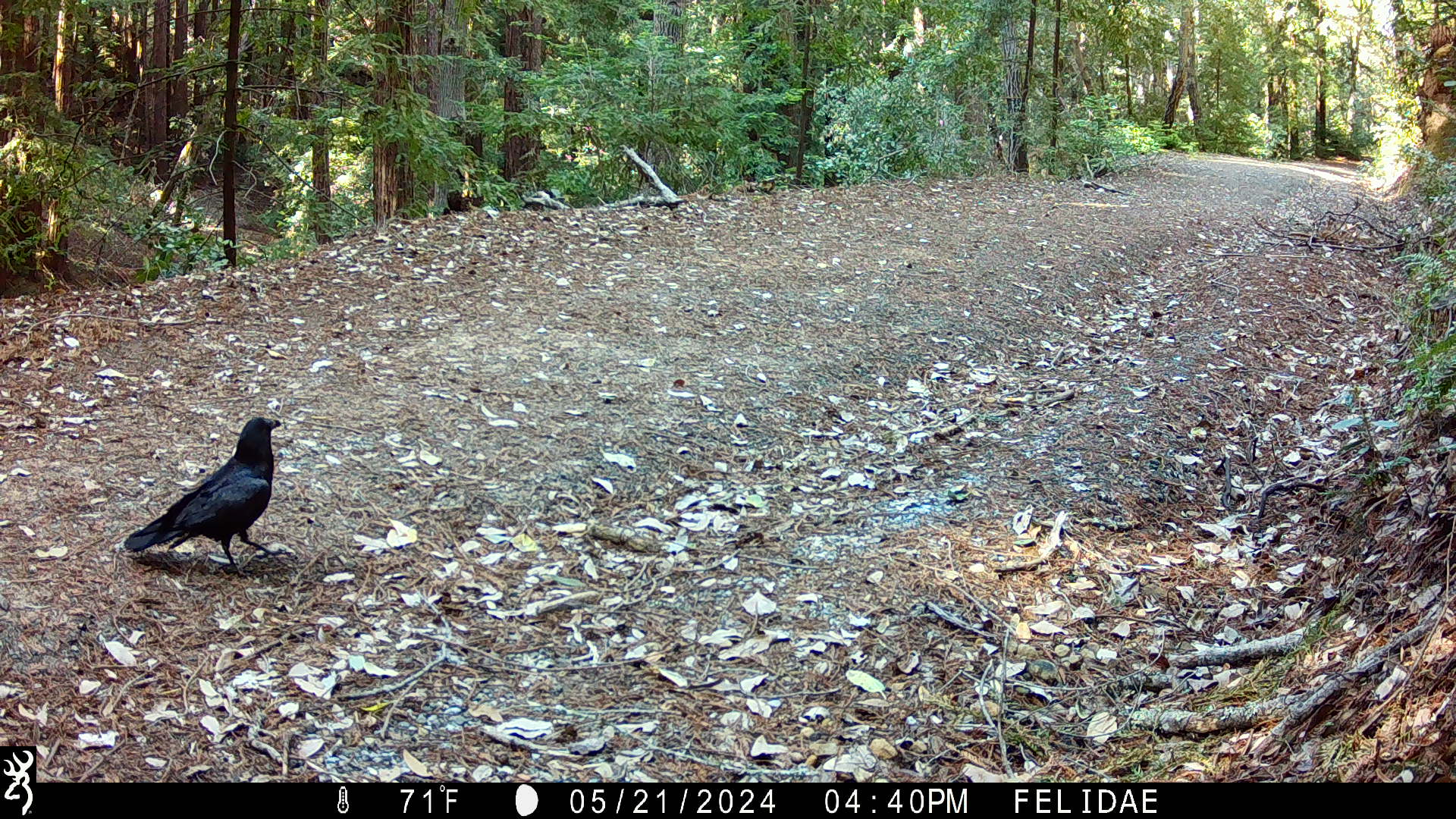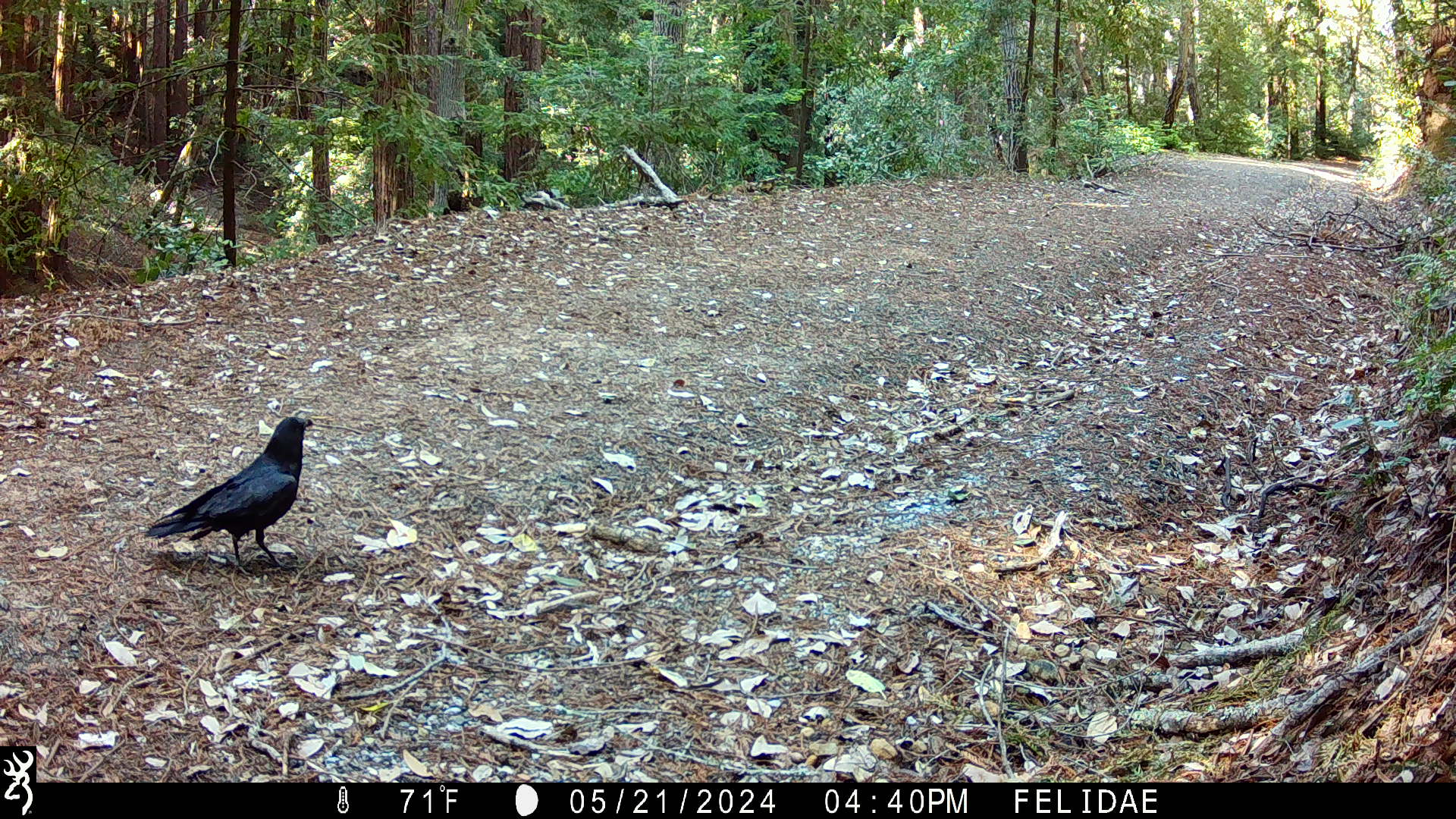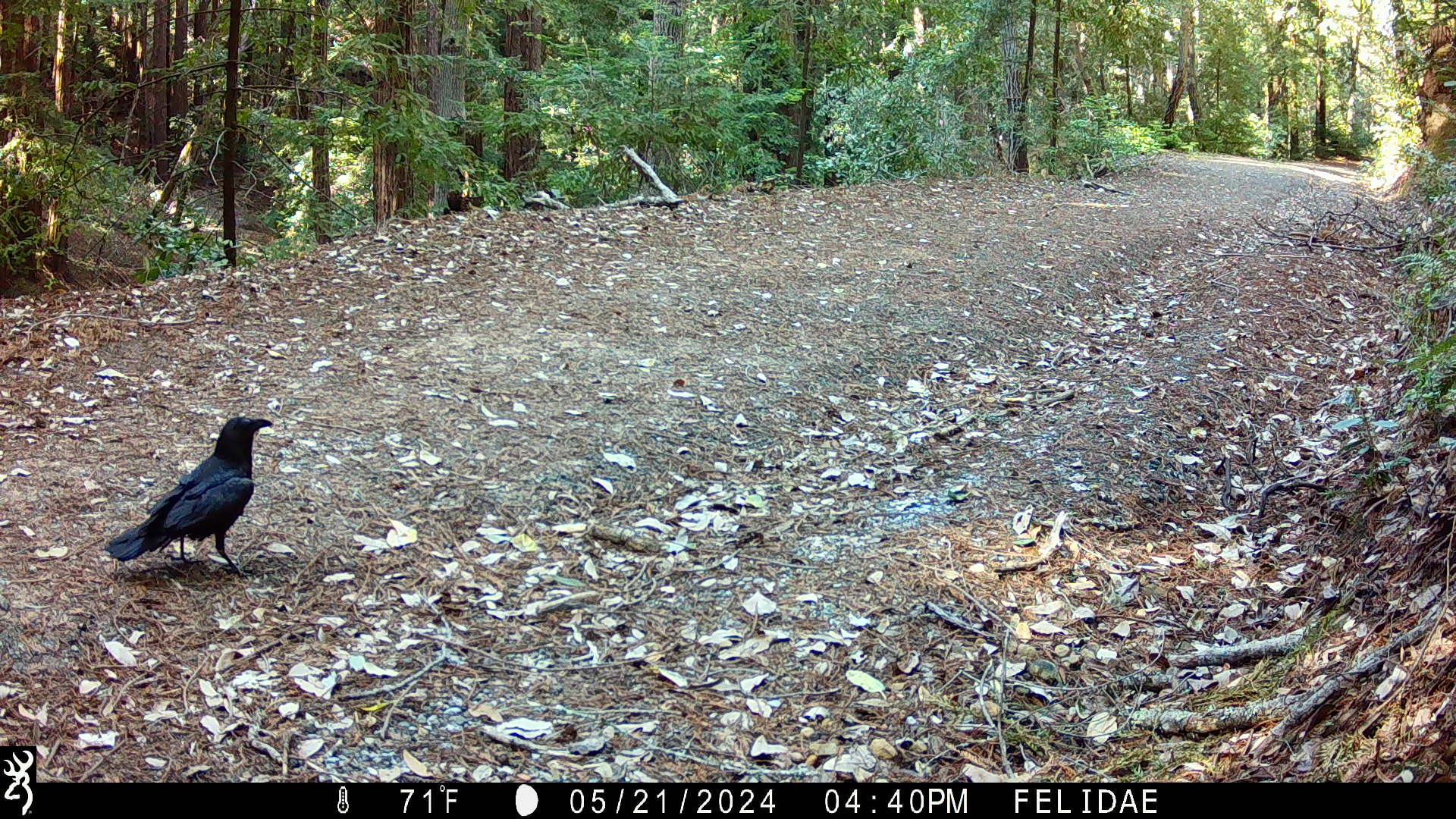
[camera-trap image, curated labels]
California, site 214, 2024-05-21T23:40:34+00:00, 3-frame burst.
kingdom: Animalia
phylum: Chordata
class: Aves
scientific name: Aves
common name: bird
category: unknown bird